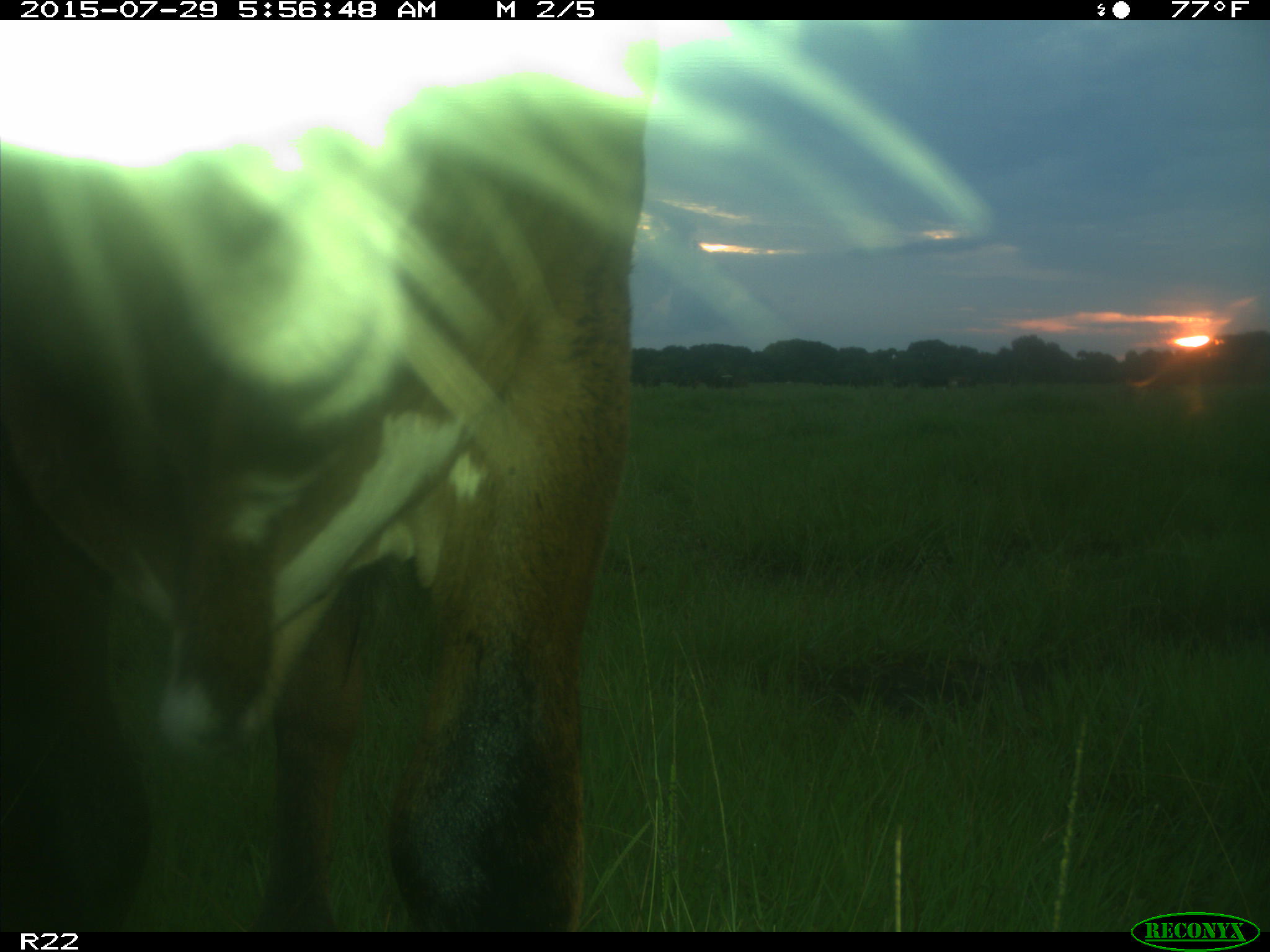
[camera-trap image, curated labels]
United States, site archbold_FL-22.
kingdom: Animalia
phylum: Chordata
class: Mammalia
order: Artiodactyla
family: Bovidae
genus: Bos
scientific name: Bos taurus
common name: domestic cow